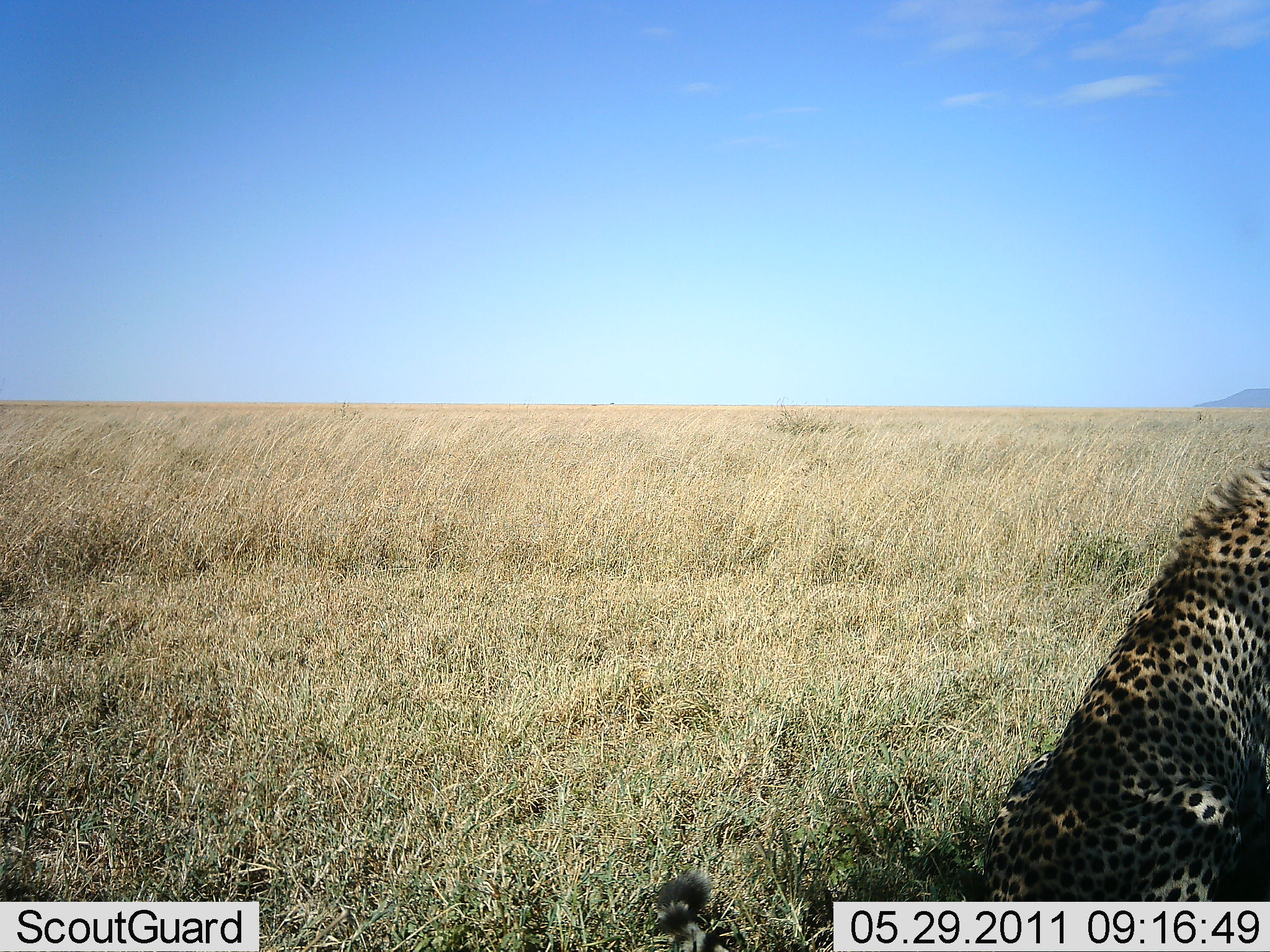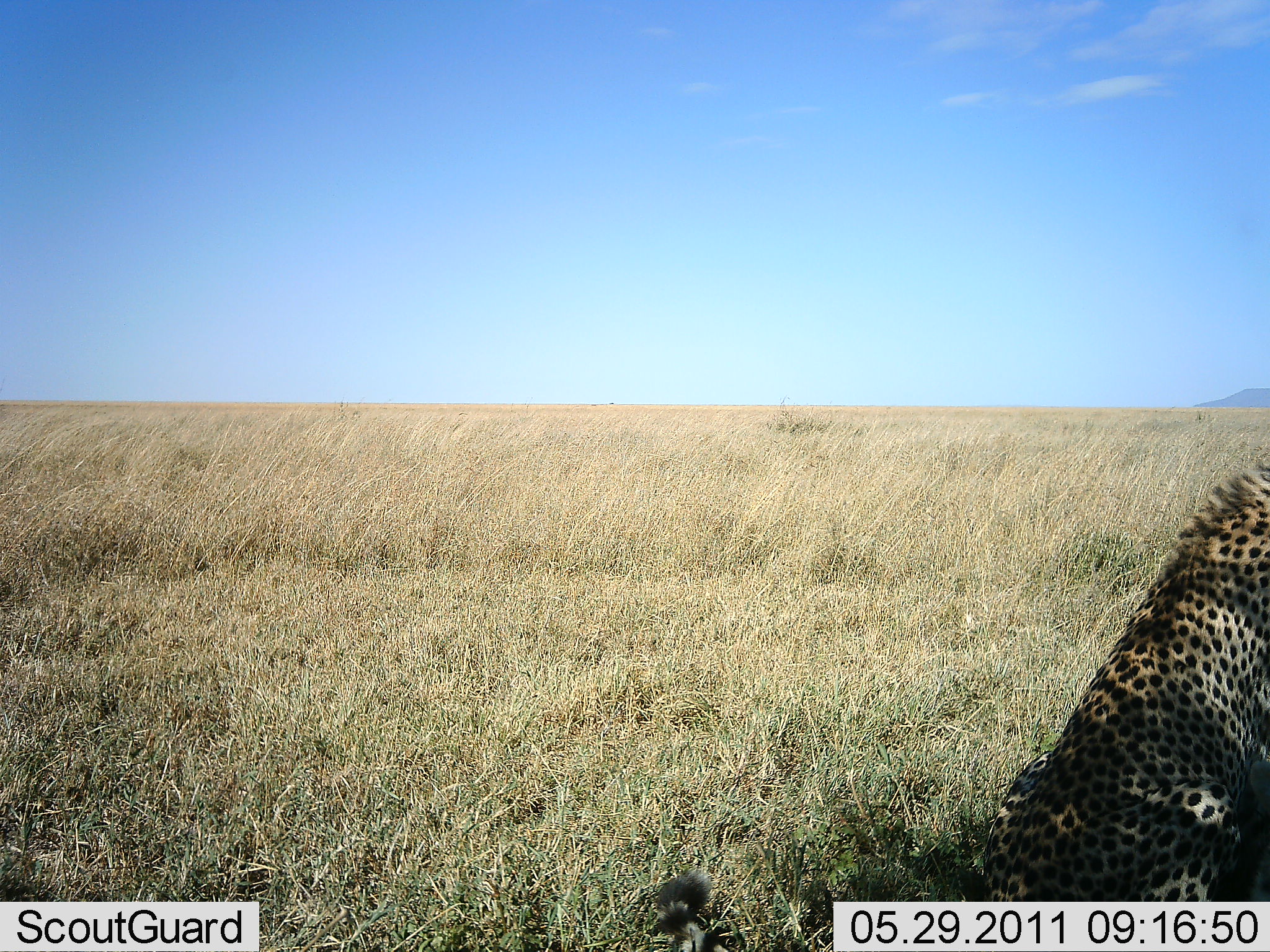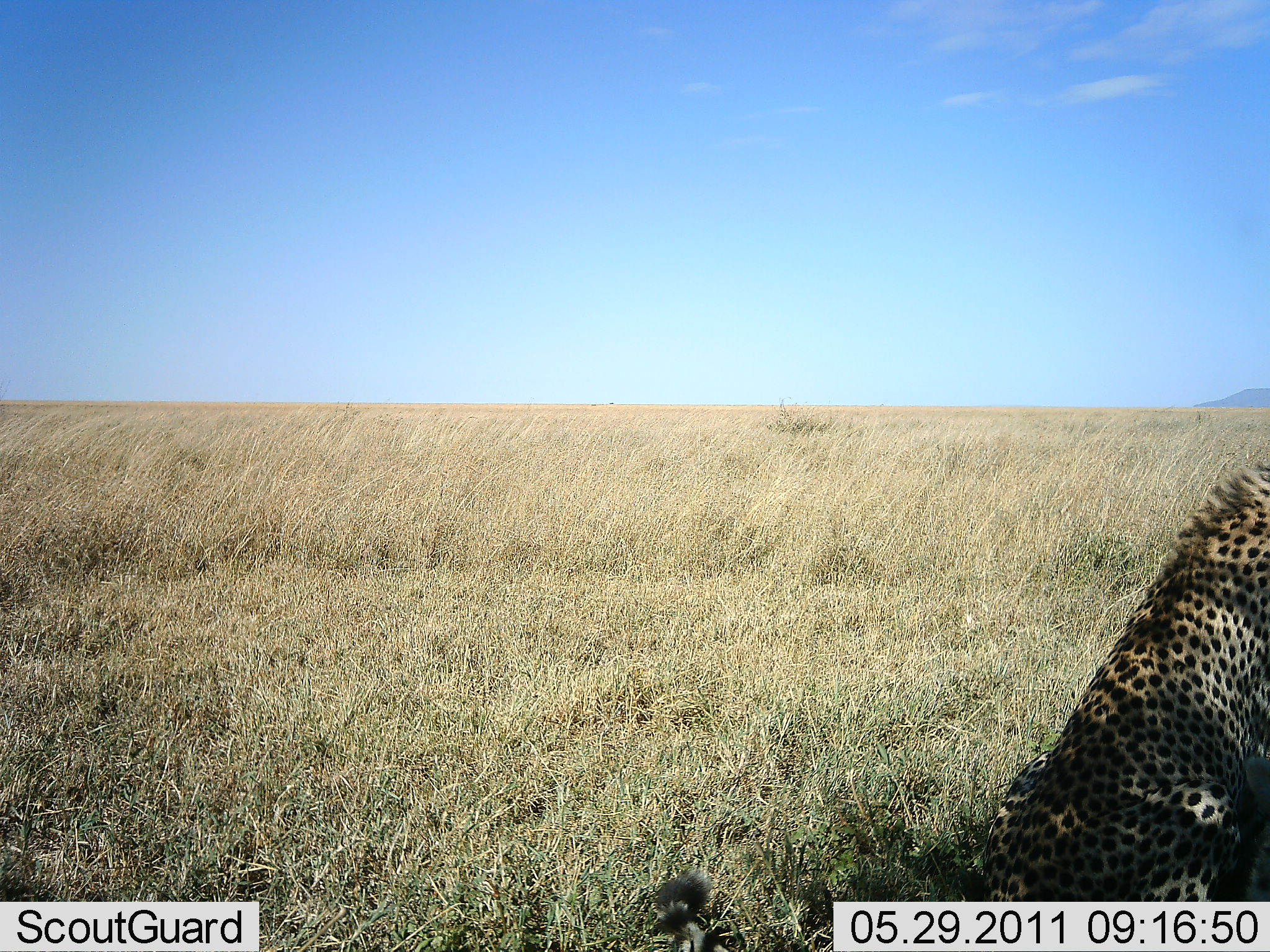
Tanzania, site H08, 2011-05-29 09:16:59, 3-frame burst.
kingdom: Animalia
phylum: Chordata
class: Mammalia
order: Carnivora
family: Felidae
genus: Acinonyx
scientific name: Acinonyx jubatus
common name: cheetah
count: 1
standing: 0%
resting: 100%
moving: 0%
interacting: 0%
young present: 0%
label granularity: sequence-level